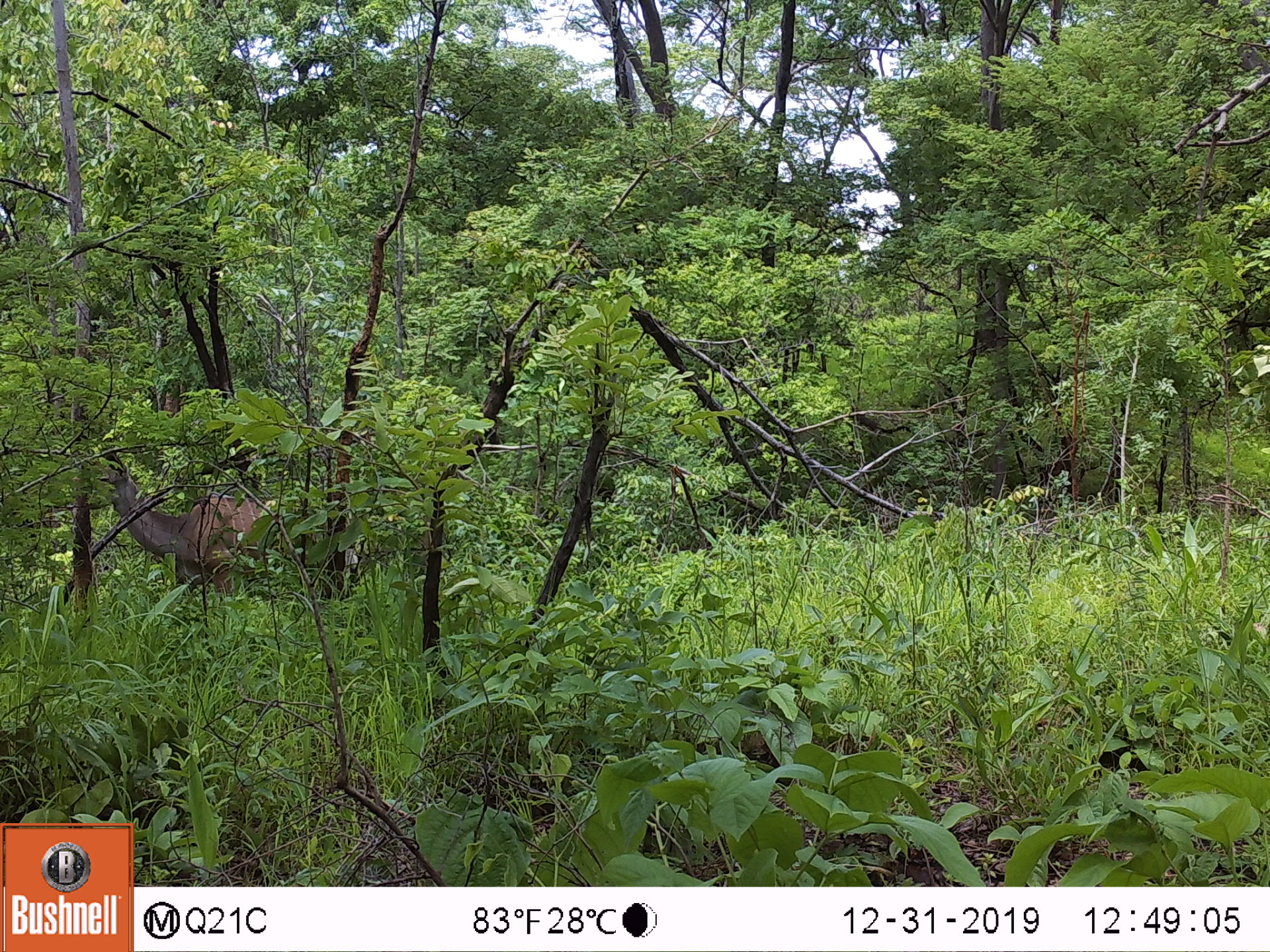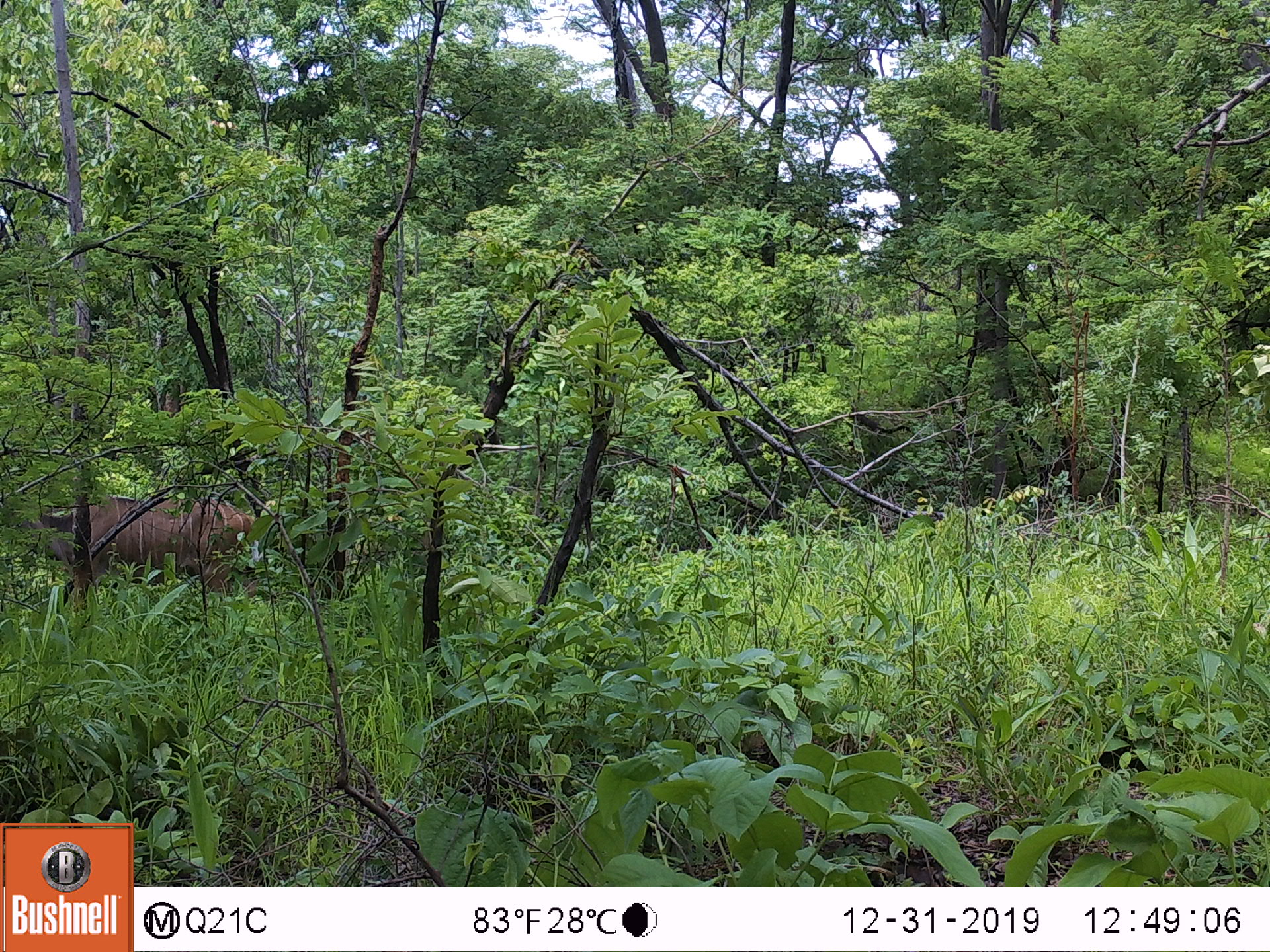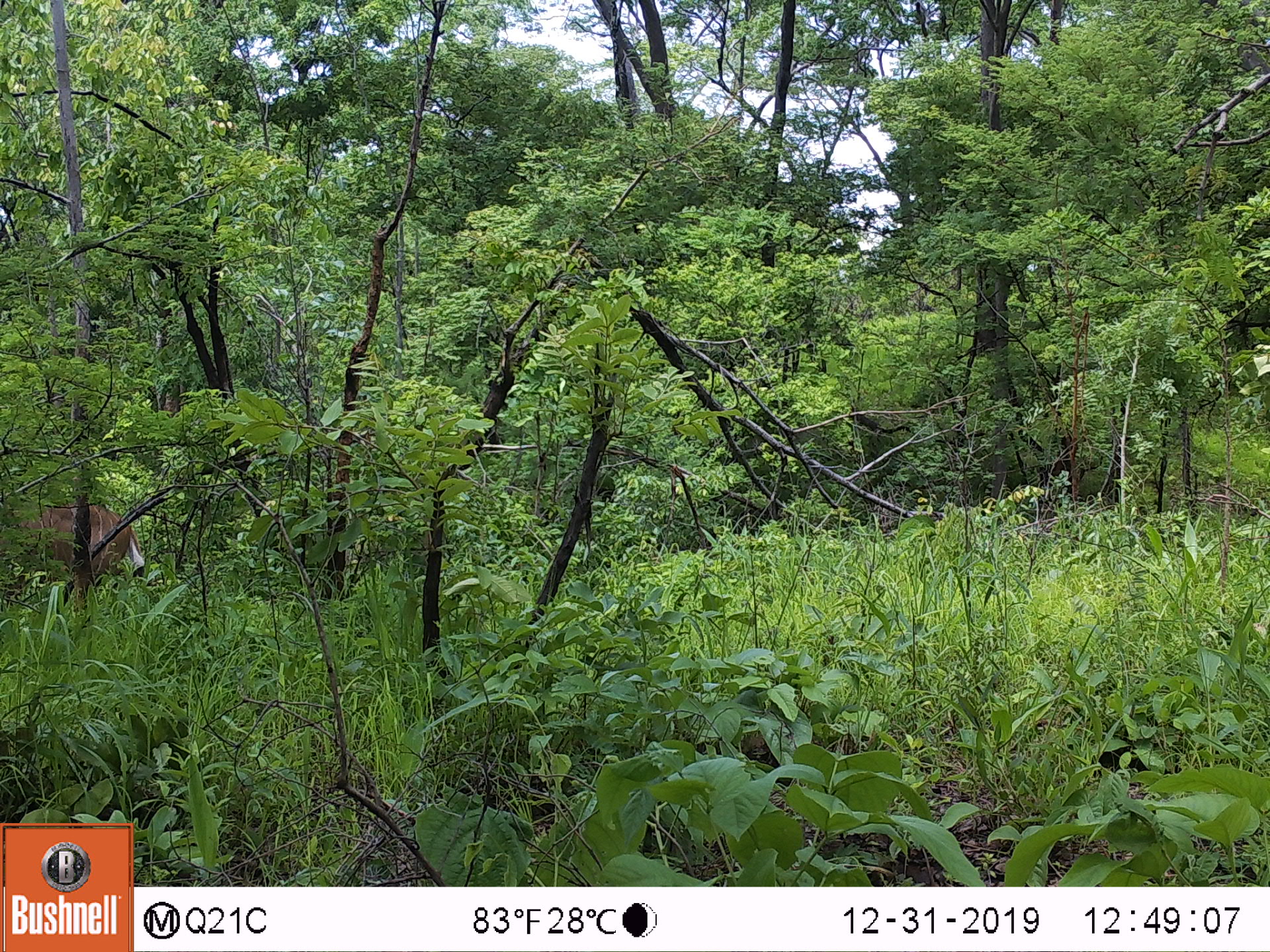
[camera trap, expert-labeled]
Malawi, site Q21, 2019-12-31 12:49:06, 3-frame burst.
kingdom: Animalia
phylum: Chordata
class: Mammalia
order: Artiodactyla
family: Bovidae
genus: Tragelaphus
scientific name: Tragelaphus strepsiceros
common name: greater kudu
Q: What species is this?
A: Greater kudu (Tragelaphus strepsiceros).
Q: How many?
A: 1.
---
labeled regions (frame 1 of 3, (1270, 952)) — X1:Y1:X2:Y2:
greater kudu: 74:431:325:614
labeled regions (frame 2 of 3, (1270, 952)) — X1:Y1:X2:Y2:
greater kudu: 15:481:265:601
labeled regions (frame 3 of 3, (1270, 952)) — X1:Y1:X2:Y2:
greater kudu: 2:488:153:606